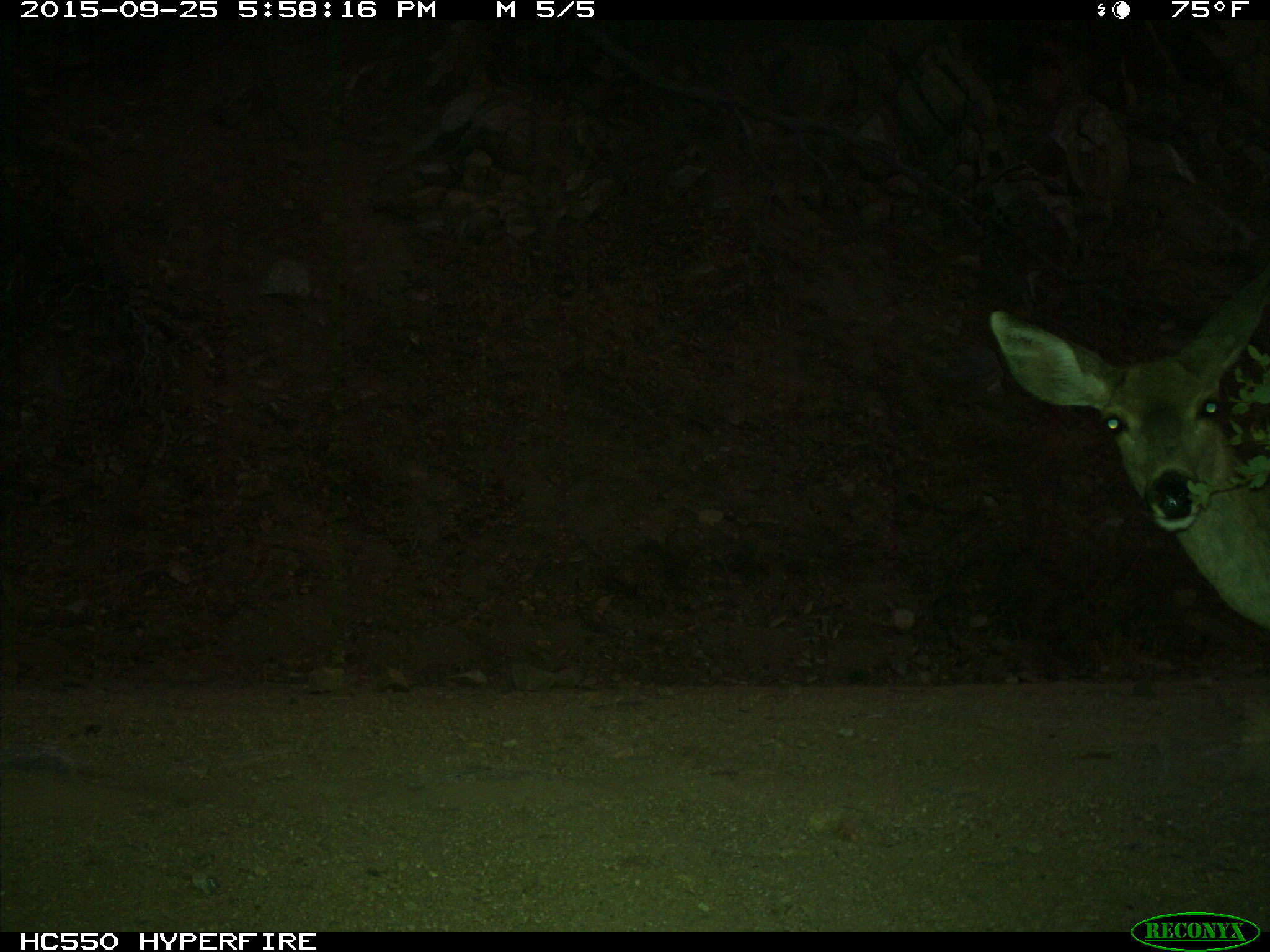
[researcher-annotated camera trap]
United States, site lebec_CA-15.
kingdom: Animalia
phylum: Chordata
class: Mammalia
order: Artiodactyla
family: Cervidae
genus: Odocoileus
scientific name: Odocoileus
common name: deer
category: unidentified deer